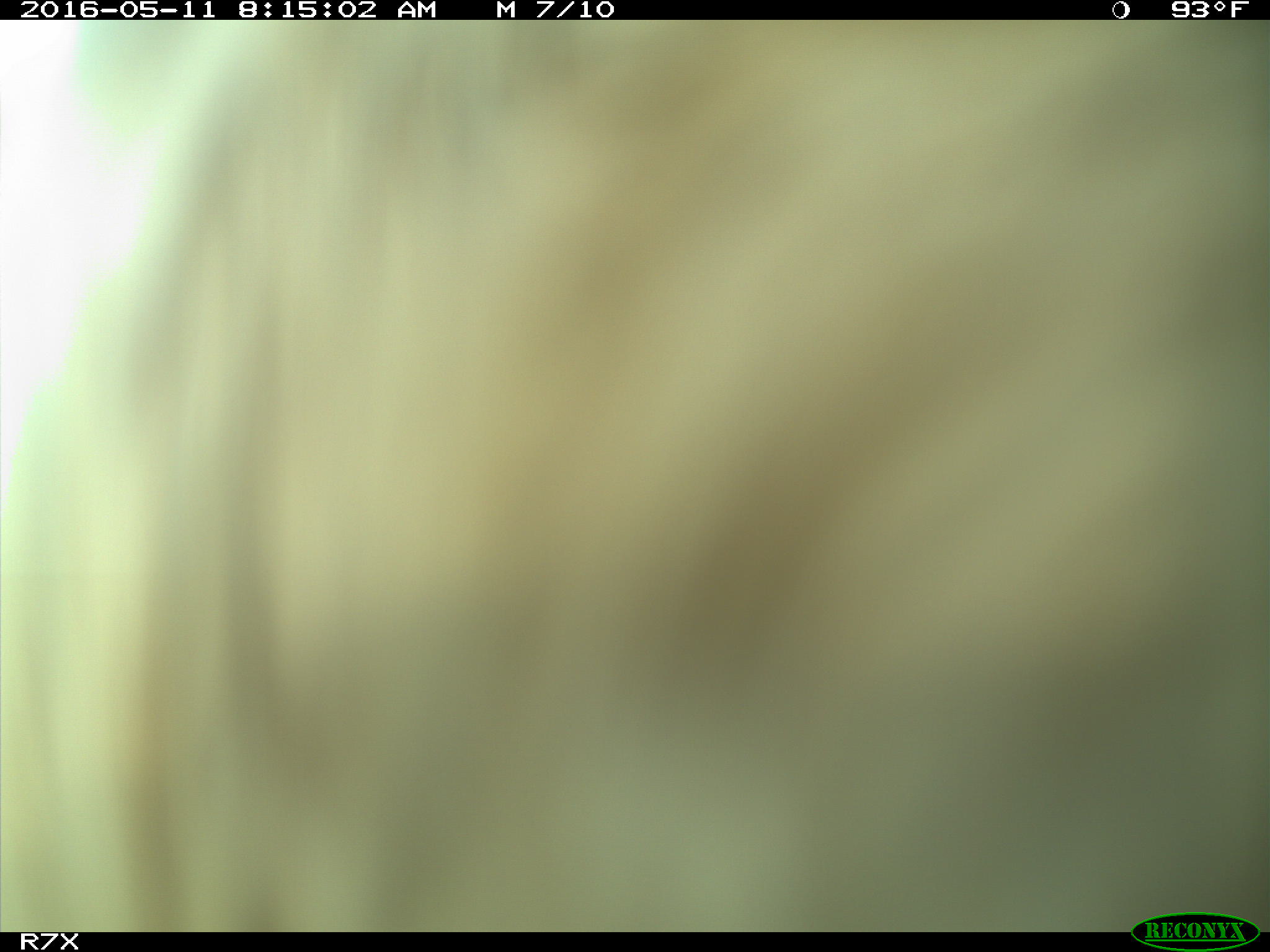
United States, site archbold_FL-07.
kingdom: Animalia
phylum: Chordata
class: Mammalia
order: Artiodactyla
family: Bovidae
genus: Bos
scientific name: Bos taurus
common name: domestic cow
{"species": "Bos taurus (domestic cow)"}